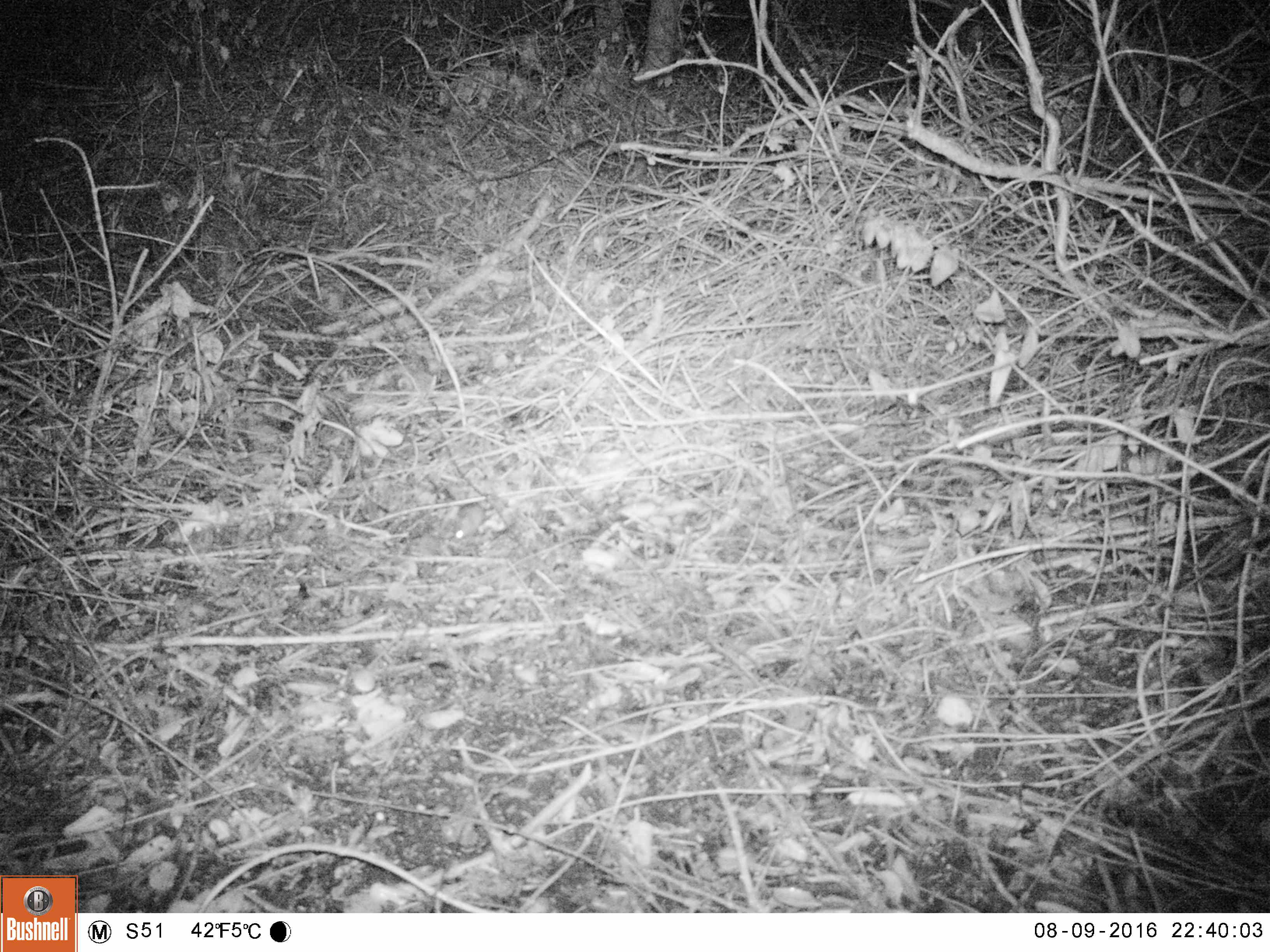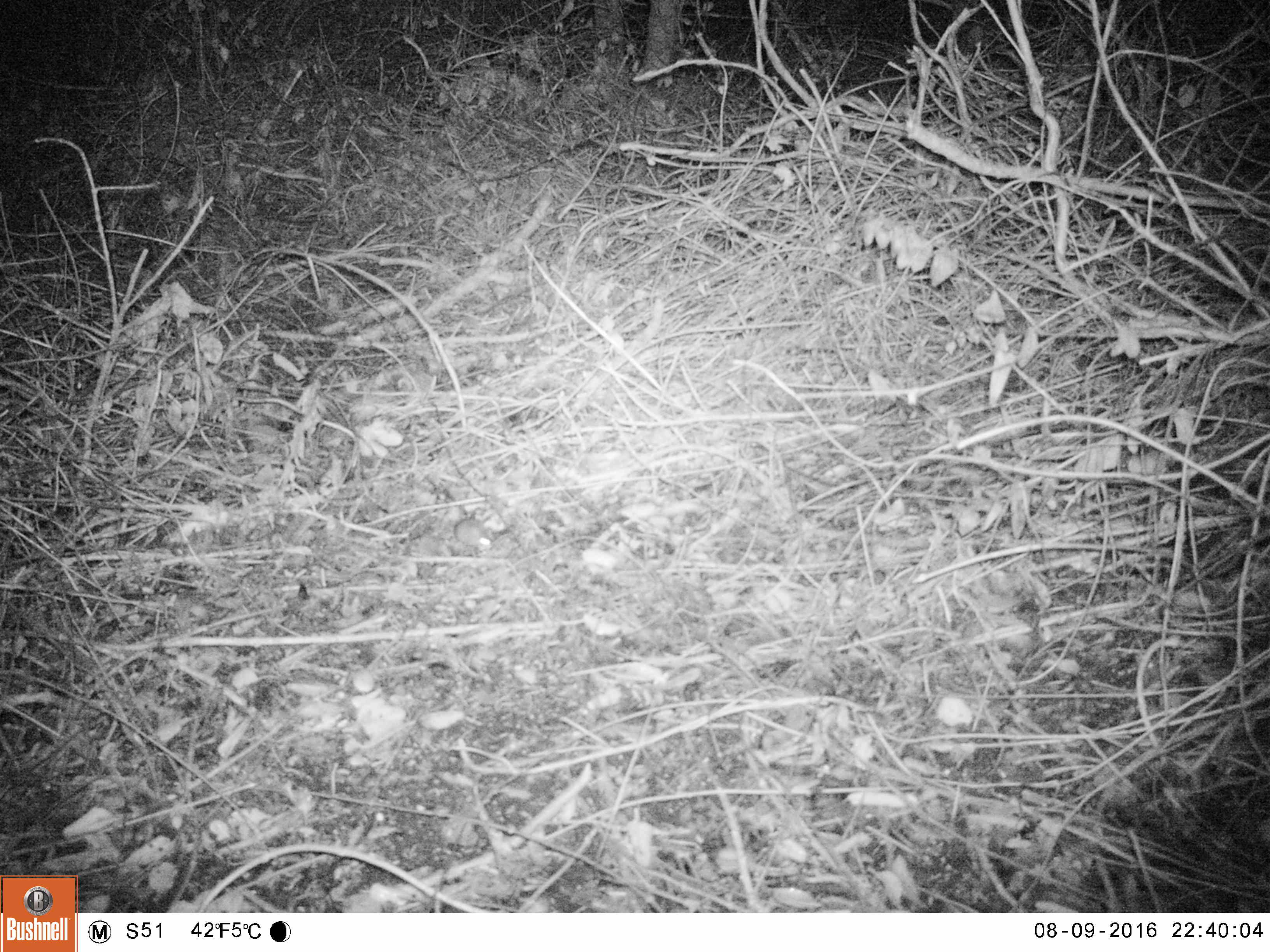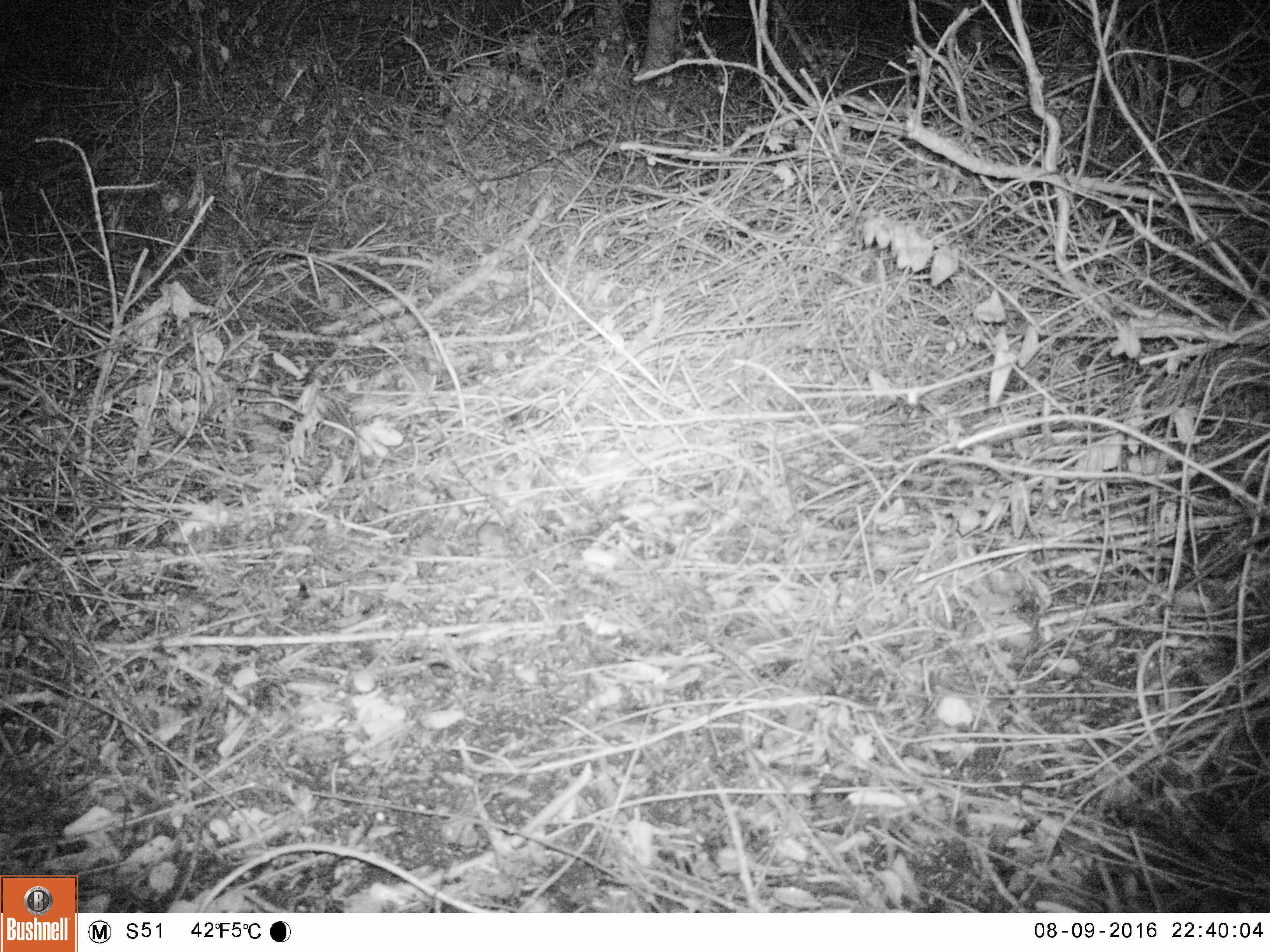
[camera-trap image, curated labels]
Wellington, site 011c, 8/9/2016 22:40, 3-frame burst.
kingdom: Animalia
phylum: Chordata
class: Mammalia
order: Rodentia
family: Muridae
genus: Mus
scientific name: Mus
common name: mouse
Mouse (Mus).